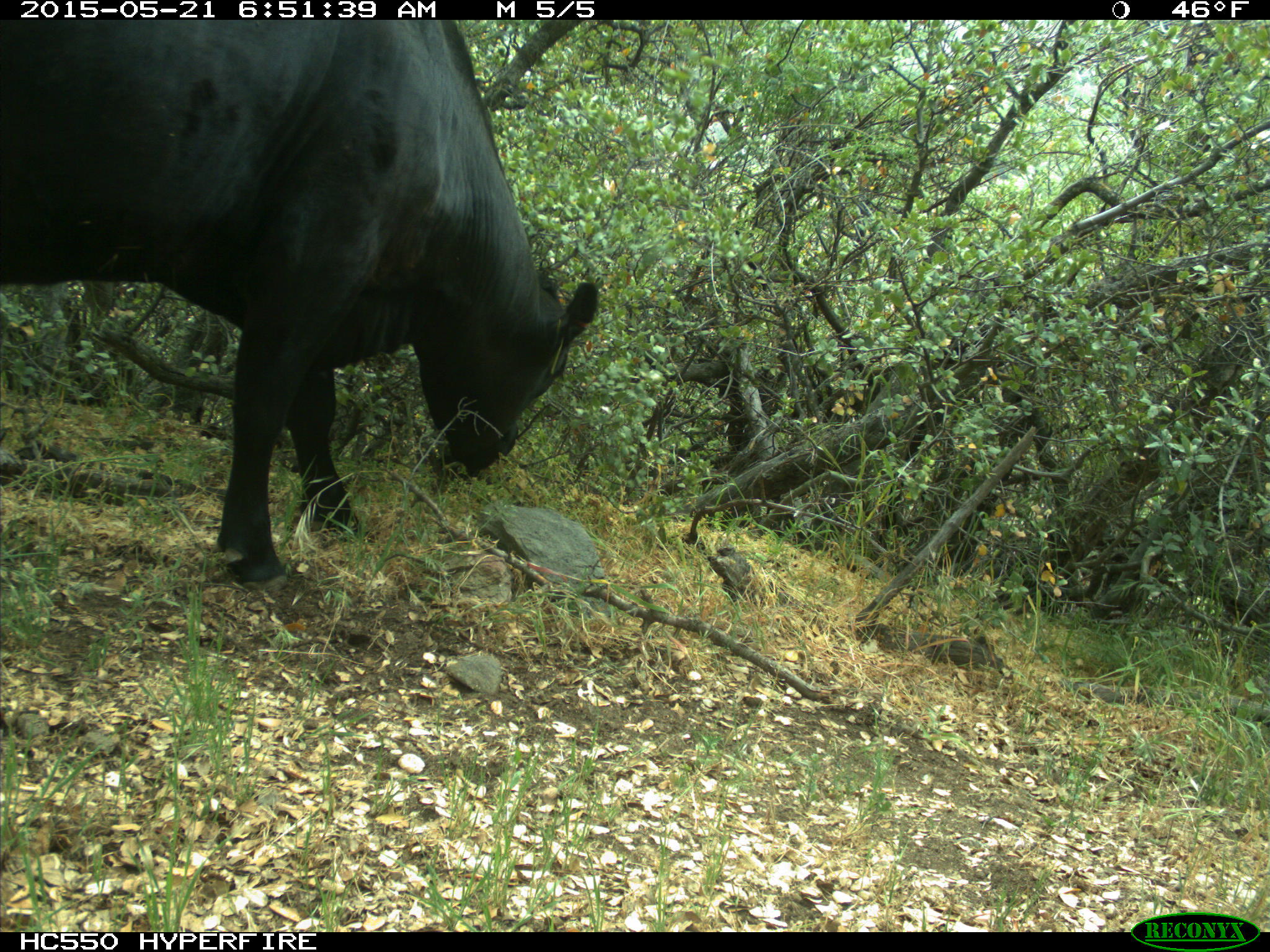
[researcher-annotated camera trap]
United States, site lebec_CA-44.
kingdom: Animalia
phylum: Chordata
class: Mammalia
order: Artiodactyla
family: Bovidae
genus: Bos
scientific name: Bos taurus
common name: domestic cow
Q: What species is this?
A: Bos taurus (domestic cow).